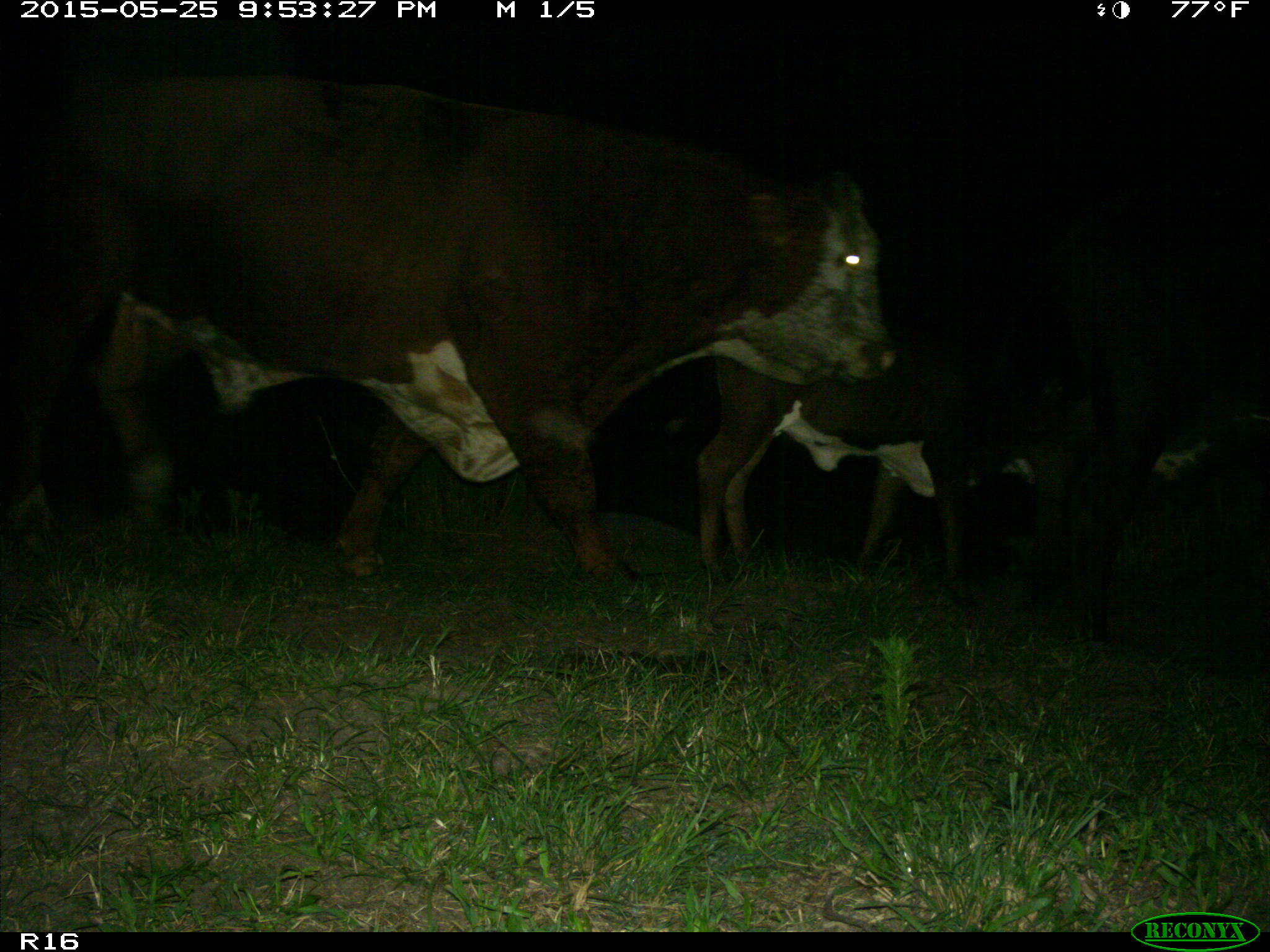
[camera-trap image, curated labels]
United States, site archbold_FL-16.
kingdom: Animalia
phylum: Chordata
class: Mammalia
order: Artiodactyla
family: Bovidae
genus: Bos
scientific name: Bos taurus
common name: domestic cow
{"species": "Bos taurus (domestic cow)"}